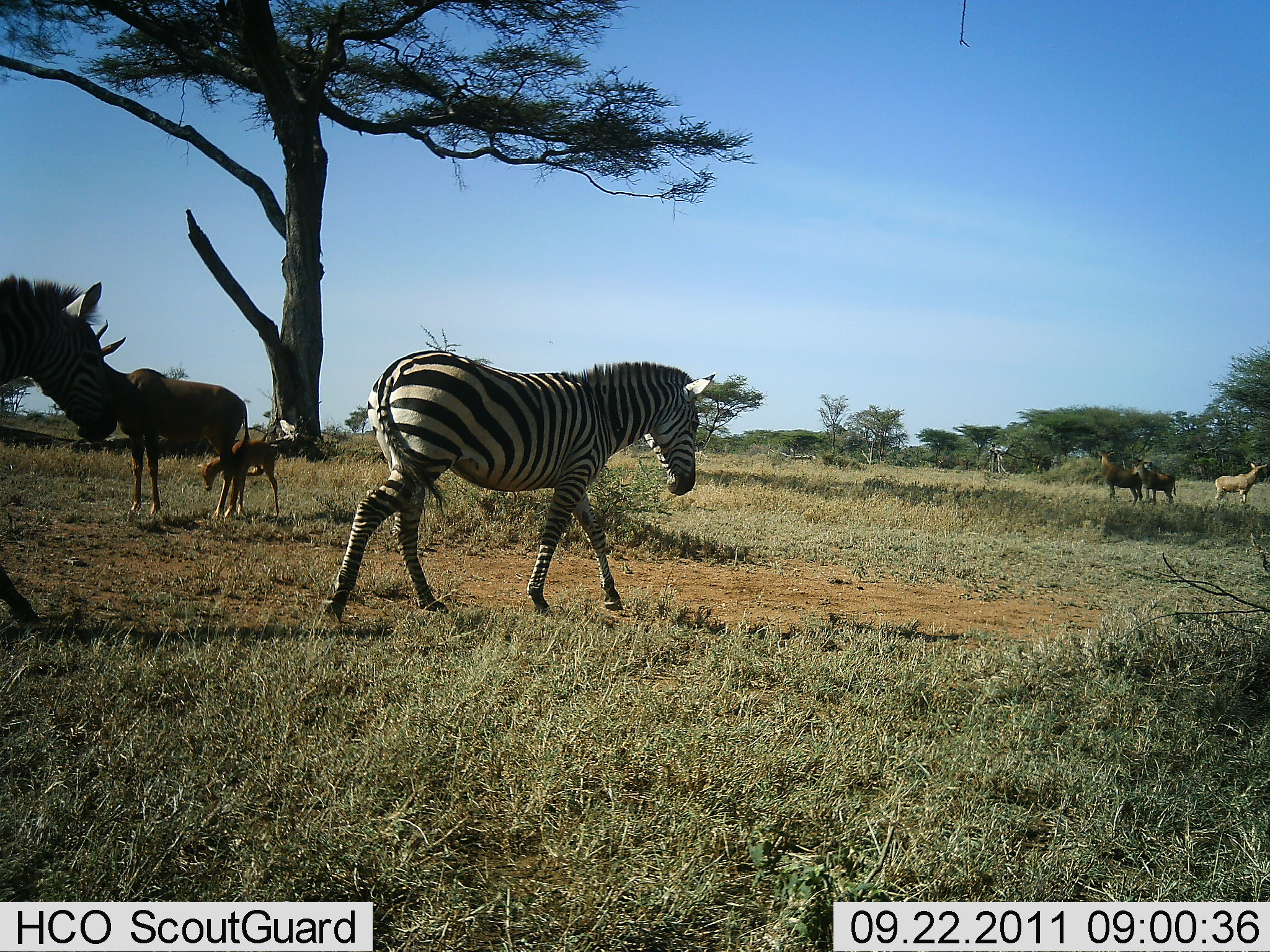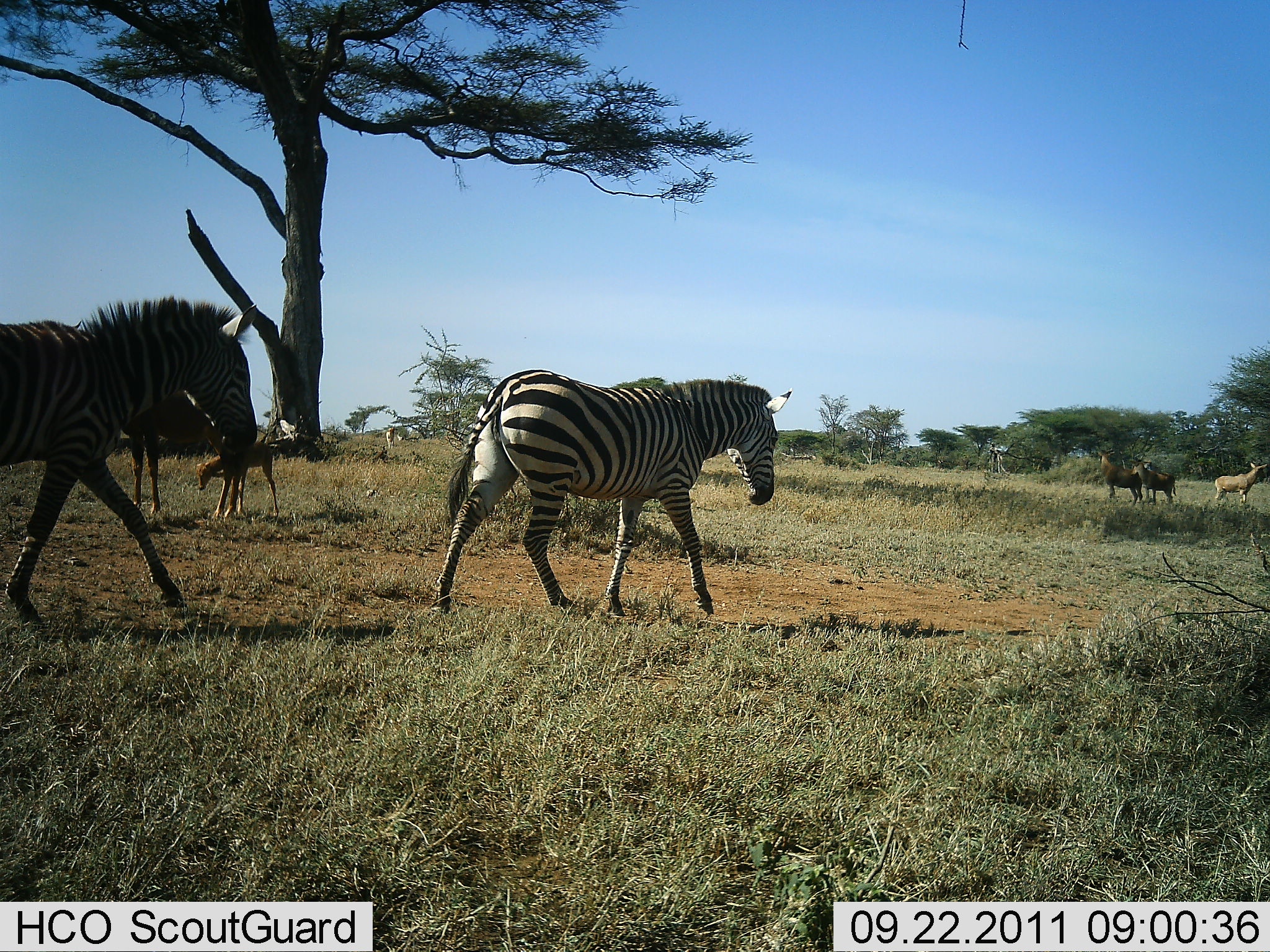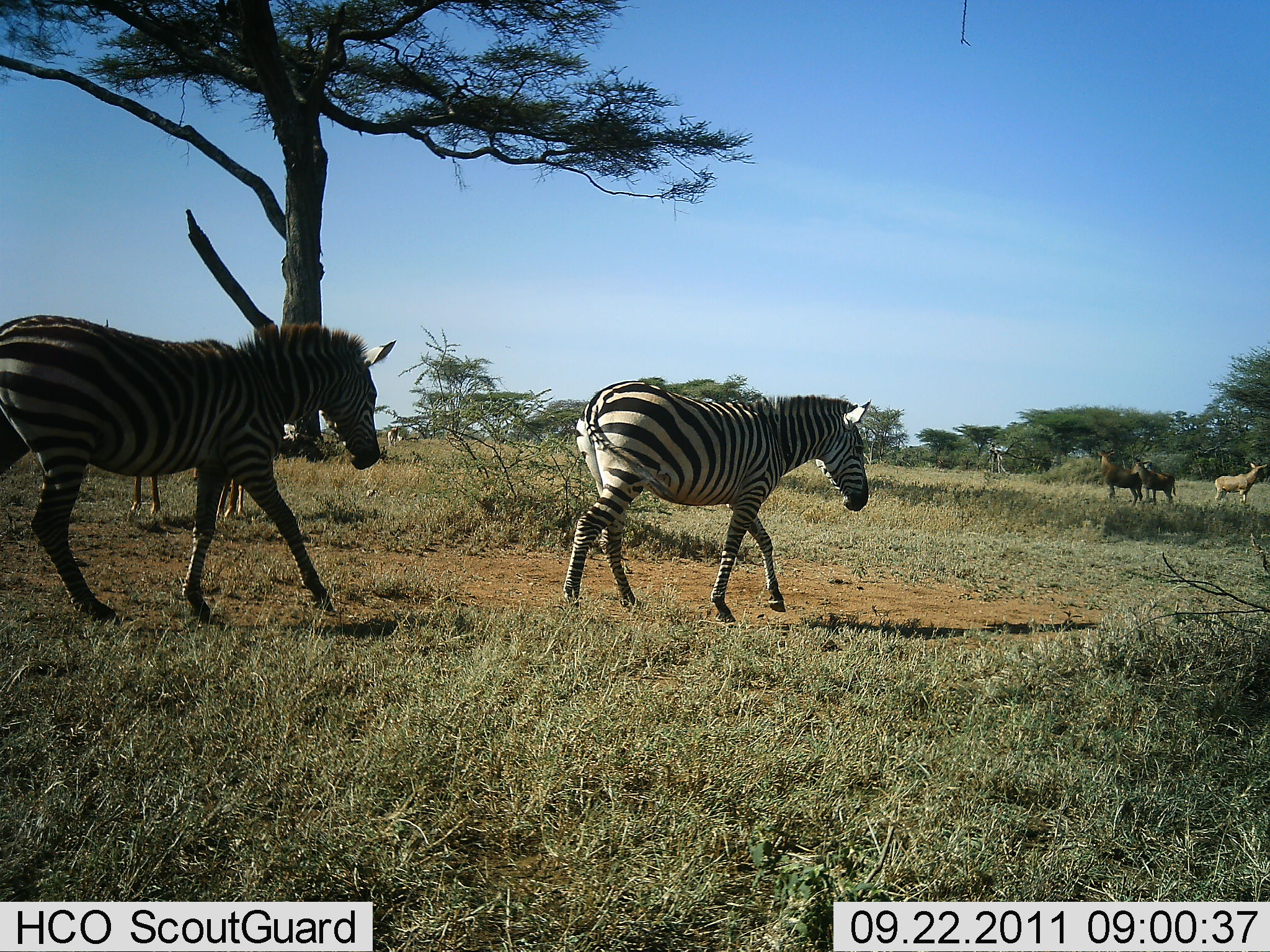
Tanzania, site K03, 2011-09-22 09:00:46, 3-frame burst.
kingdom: Animalia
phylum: Chordata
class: Mammalia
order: Artiodactyla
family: Bovidae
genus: Connochaetes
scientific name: Connochaetes taurinus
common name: blue wildebeest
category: wildebeest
Wildebeest (blue wildebeest) (Connochaetes taurinus), count 2. Behavior (volunteer vote fractions): standing 91%, resting 9%, moving 9%, interacting 0%. Young present (vote fraction): 82%. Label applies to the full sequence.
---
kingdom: Animalia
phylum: Chordata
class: Mammalia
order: Perissodactyla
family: Equidae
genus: Equus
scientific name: Equus quagga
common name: plains zebra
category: zebra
Zebra (plains zebra) (Equus quagga), count 2. Behavior (volunteer vote fractions): standing 4%, resting 0%, moving 96%, interacting 0%. Young present (vote fraction): 0%. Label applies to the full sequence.